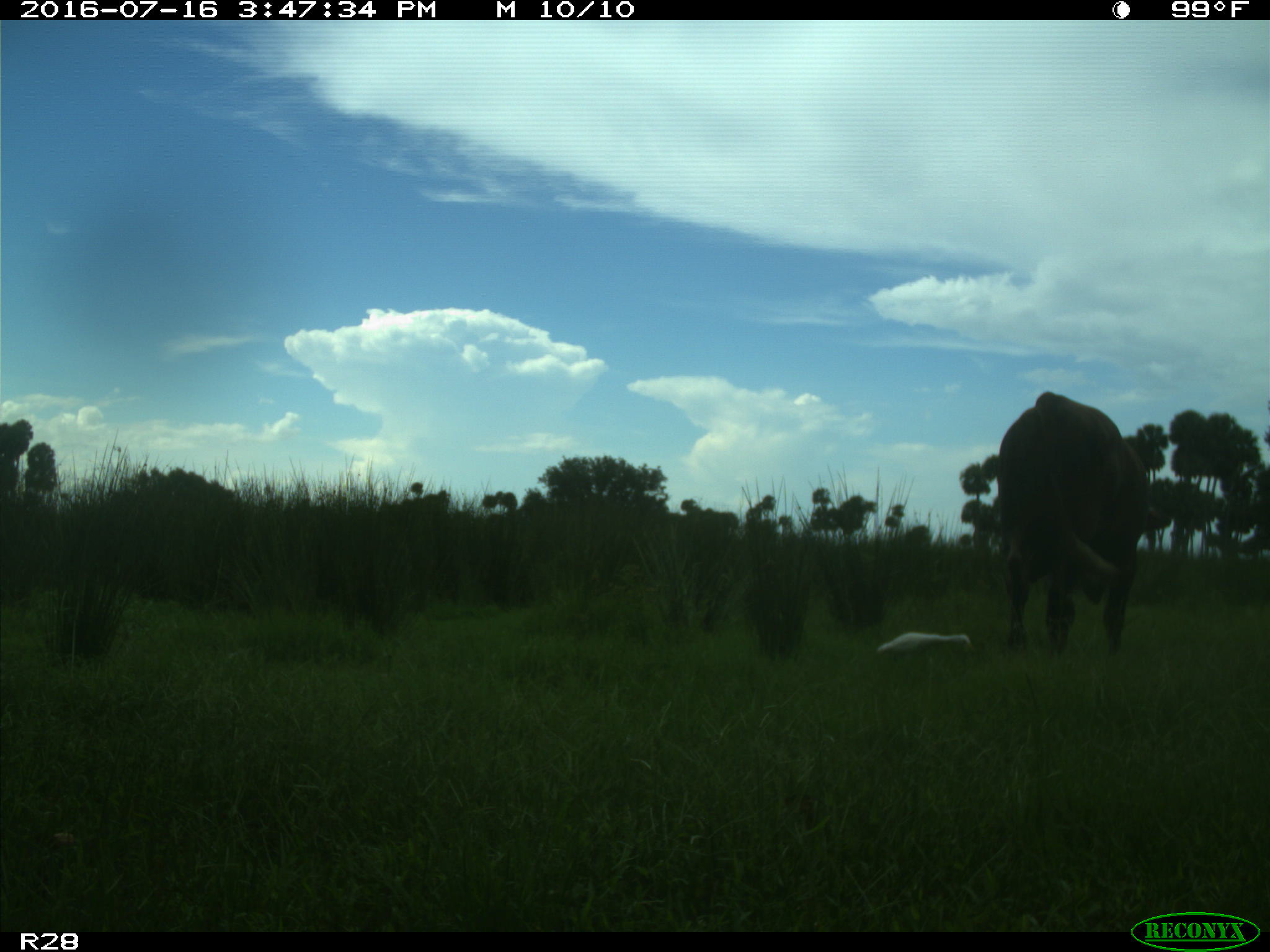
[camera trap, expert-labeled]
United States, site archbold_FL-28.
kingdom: Animalia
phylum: Chordata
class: Mammalia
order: Artiodactyla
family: Bovidae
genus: Bos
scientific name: Bos taurus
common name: domestic cow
Bos taurus (domestic cow).